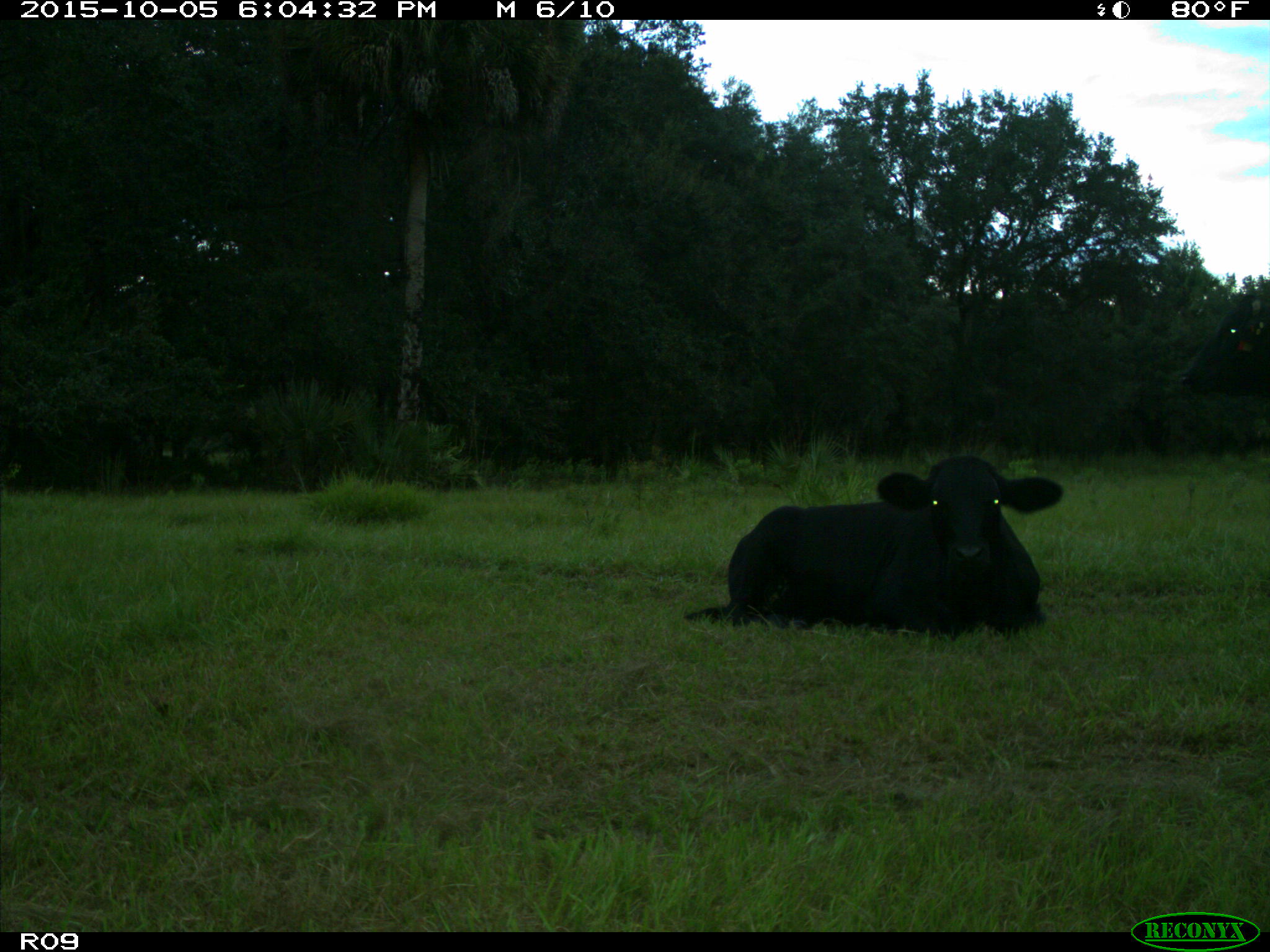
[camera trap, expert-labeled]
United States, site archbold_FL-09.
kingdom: Animalia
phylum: Chordata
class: Mammalia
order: Artiodactyla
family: Bovidae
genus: Bos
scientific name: Bos taurus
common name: domestic cow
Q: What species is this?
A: Bos taurus (domestic cow).